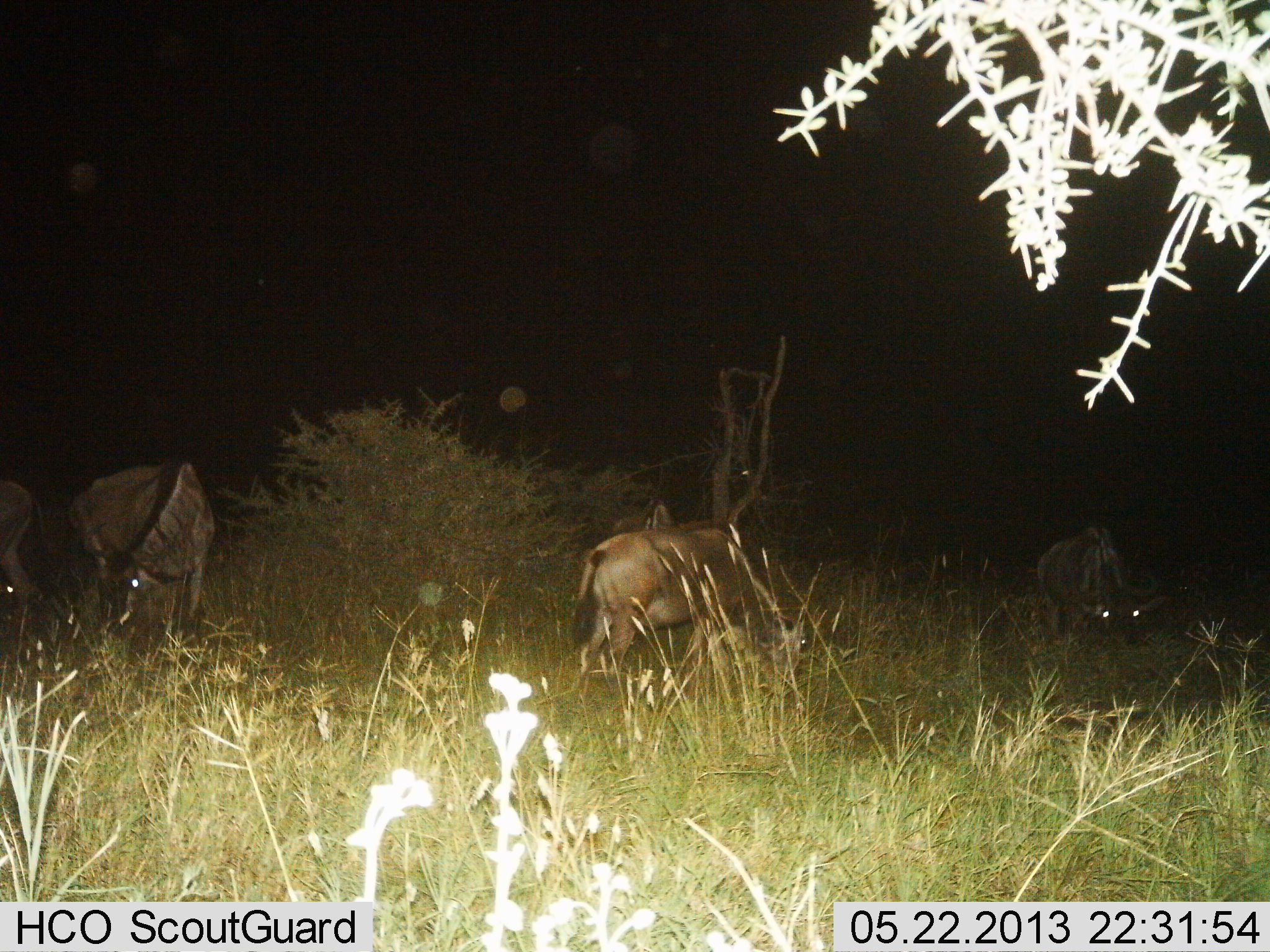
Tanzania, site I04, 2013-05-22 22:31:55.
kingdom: Animalia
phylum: Chordata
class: Mammalia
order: Artiodactyla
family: Bovidae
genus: Connochaetes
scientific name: Connochaetes taurinus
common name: blue wildebeest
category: wildebeest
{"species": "wildebeest (blue wildebeest) (Connochaetes taurinus)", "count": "4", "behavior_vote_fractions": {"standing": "42%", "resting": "0%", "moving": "0%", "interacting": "0%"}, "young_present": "4%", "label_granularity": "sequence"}